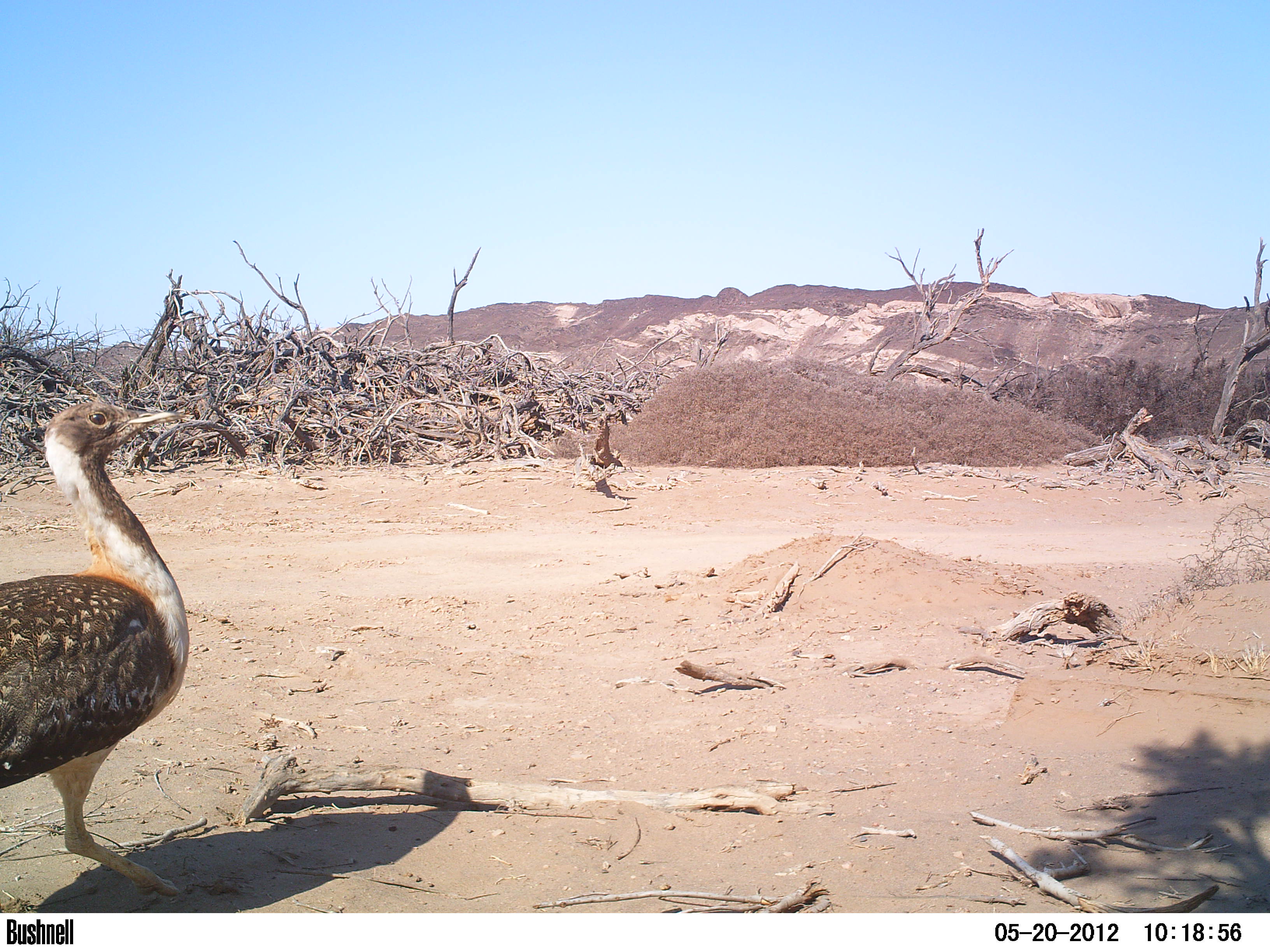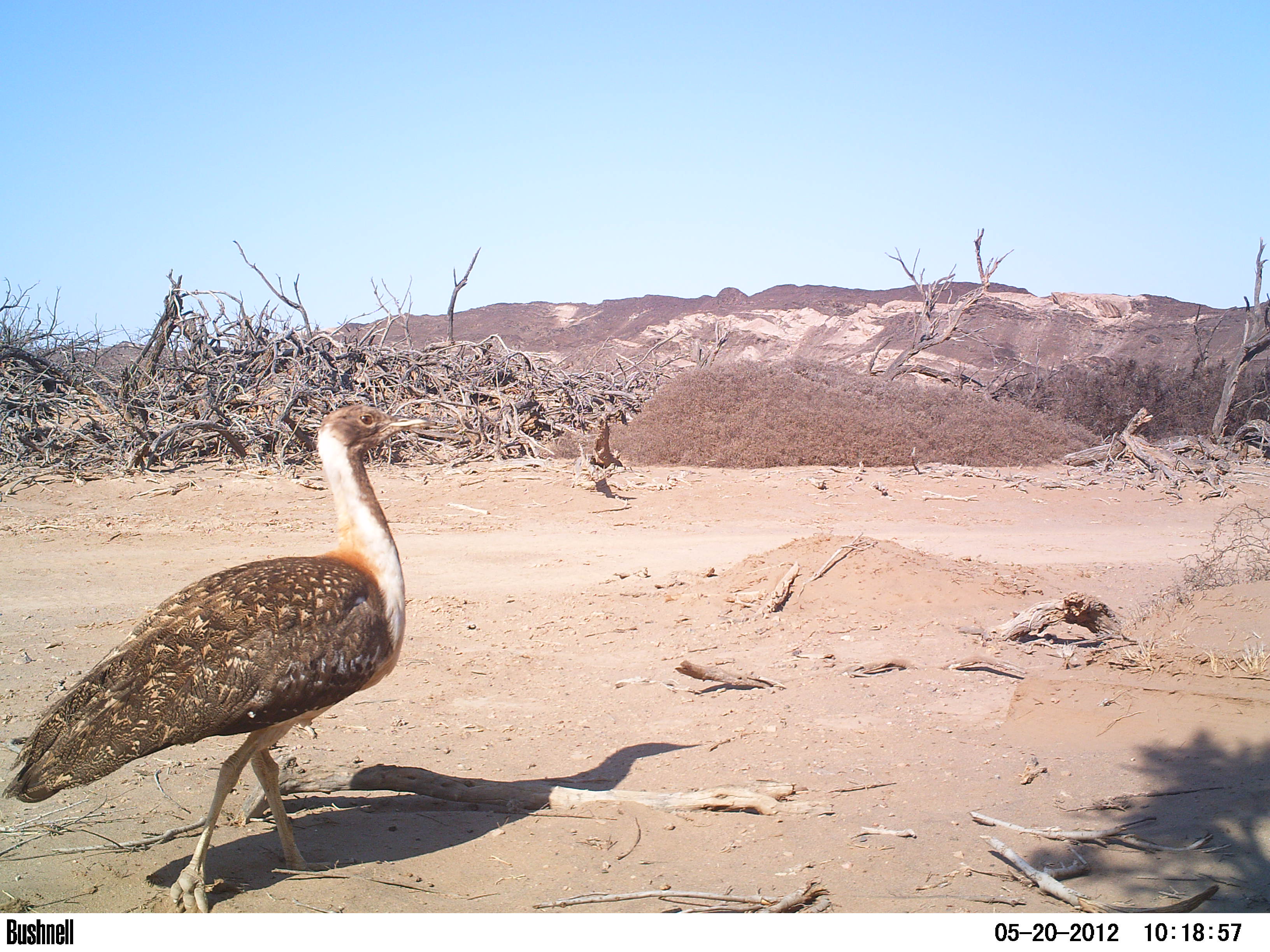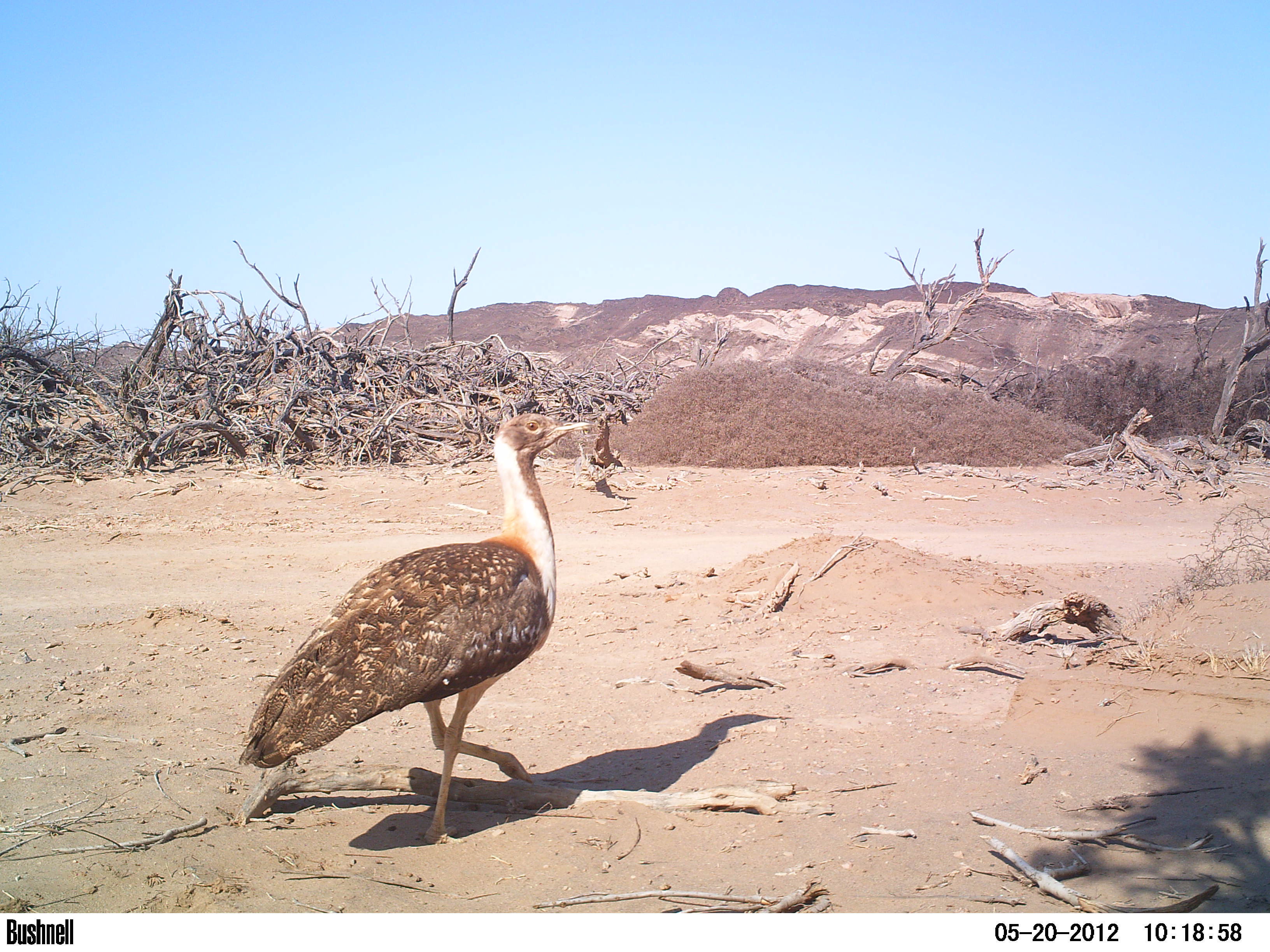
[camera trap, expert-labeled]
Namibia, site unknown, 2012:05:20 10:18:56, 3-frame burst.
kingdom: Animalia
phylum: Chordata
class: Aves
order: Otidiformes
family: Otididae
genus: Neotis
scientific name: Neotis ludwigii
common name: ludwig's bustard